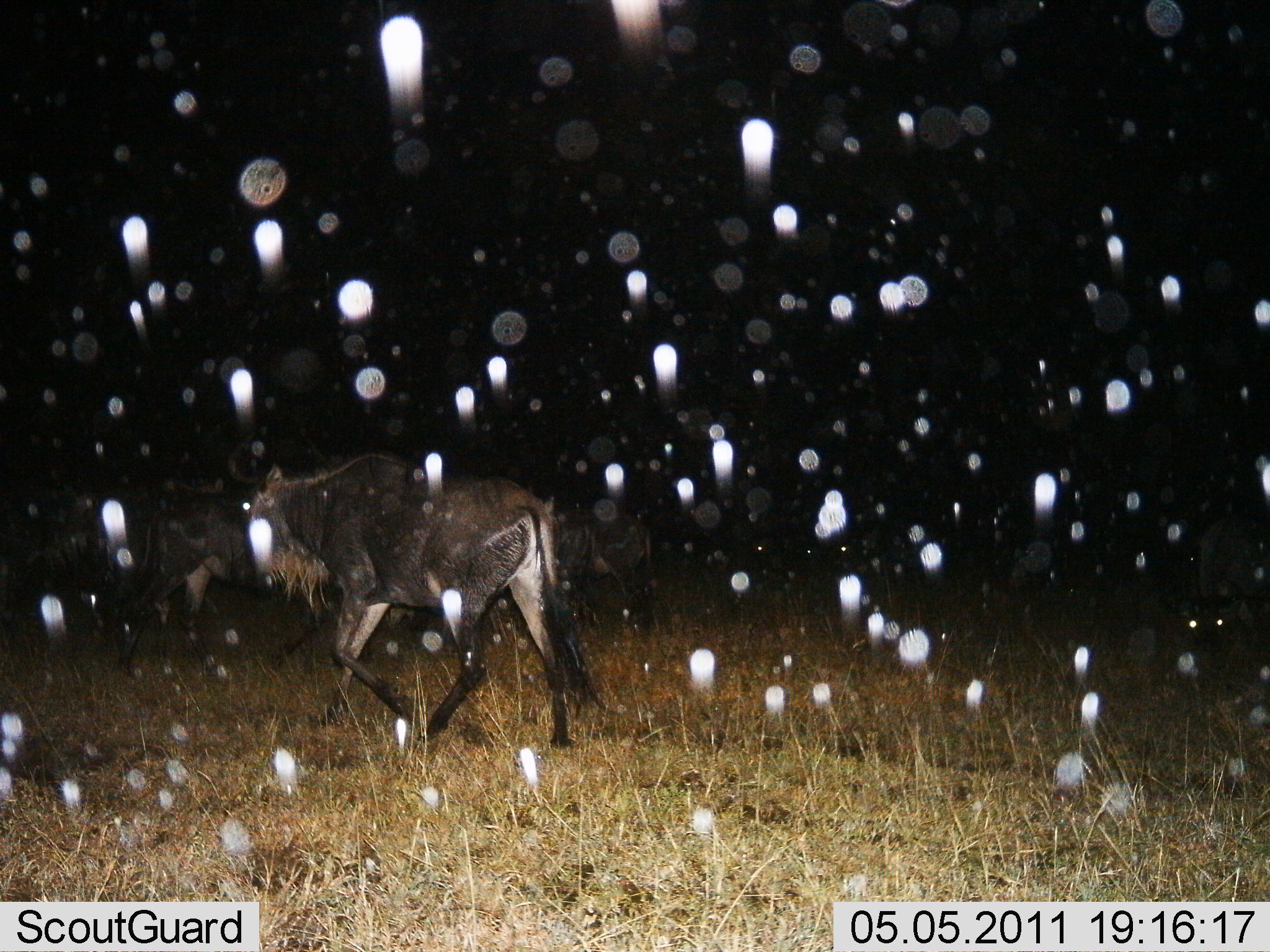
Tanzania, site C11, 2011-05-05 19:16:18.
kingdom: Animalia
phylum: Chordata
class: Mammalia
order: Artiodactyla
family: Bovidae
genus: Connochaetes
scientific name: Connochaetes taurinus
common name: blue wildebeest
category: wildebeest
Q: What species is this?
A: Wildebeest (blue wildebeest) (Connochaetes taurinus).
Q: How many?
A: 3.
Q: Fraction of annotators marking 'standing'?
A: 17%.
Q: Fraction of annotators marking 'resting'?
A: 0%.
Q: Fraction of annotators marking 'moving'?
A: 100%.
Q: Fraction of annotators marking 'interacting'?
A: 0%.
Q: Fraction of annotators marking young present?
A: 0%.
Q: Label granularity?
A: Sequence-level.